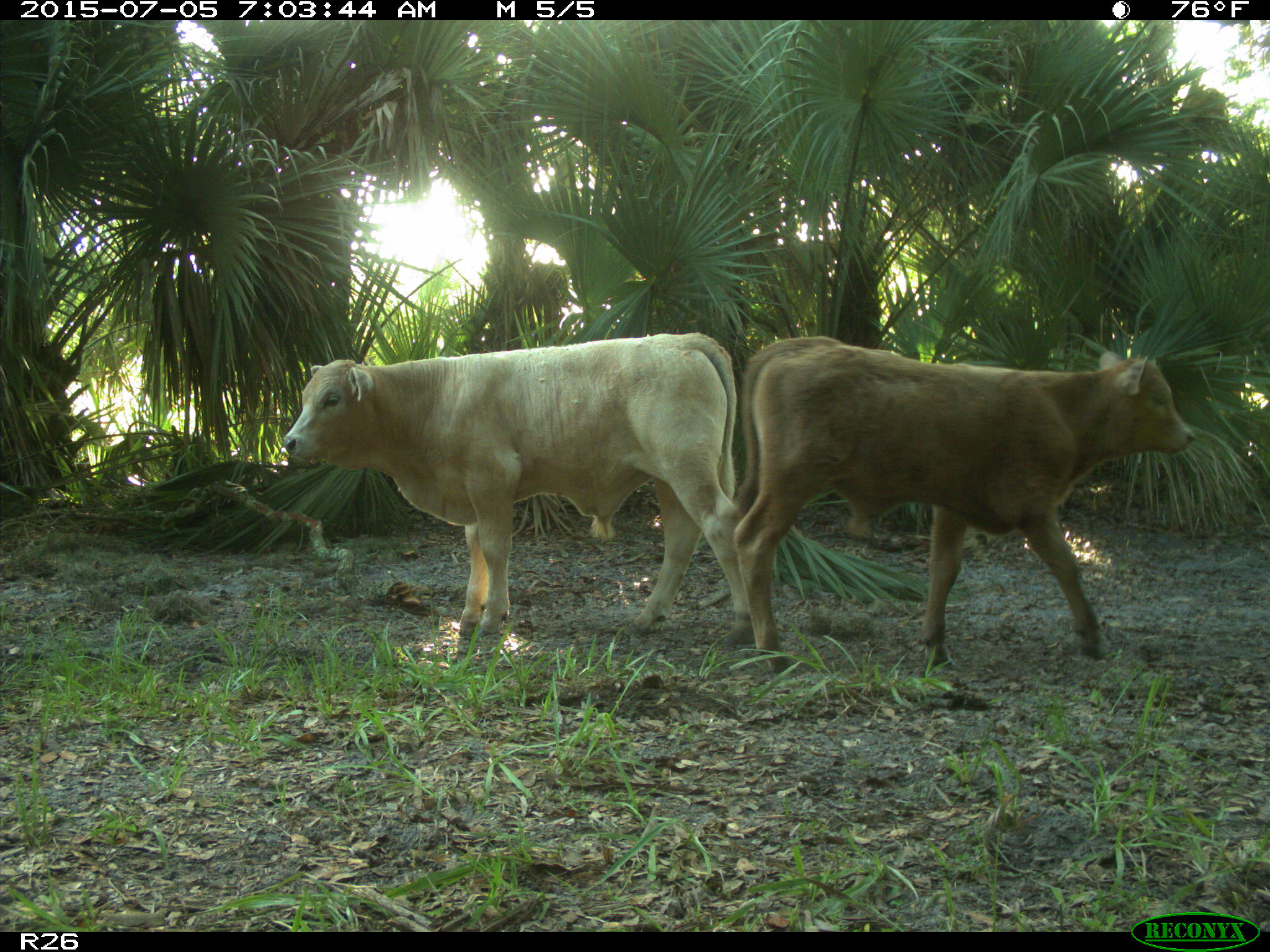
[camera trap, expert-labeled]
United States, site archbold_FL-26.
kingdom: Animalia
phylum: Chordata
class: Mammalia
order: Artiodactyla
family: Bovidae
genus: Bos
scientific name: Bos taurus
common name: domestic cow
Bos taurus (domestic cow).